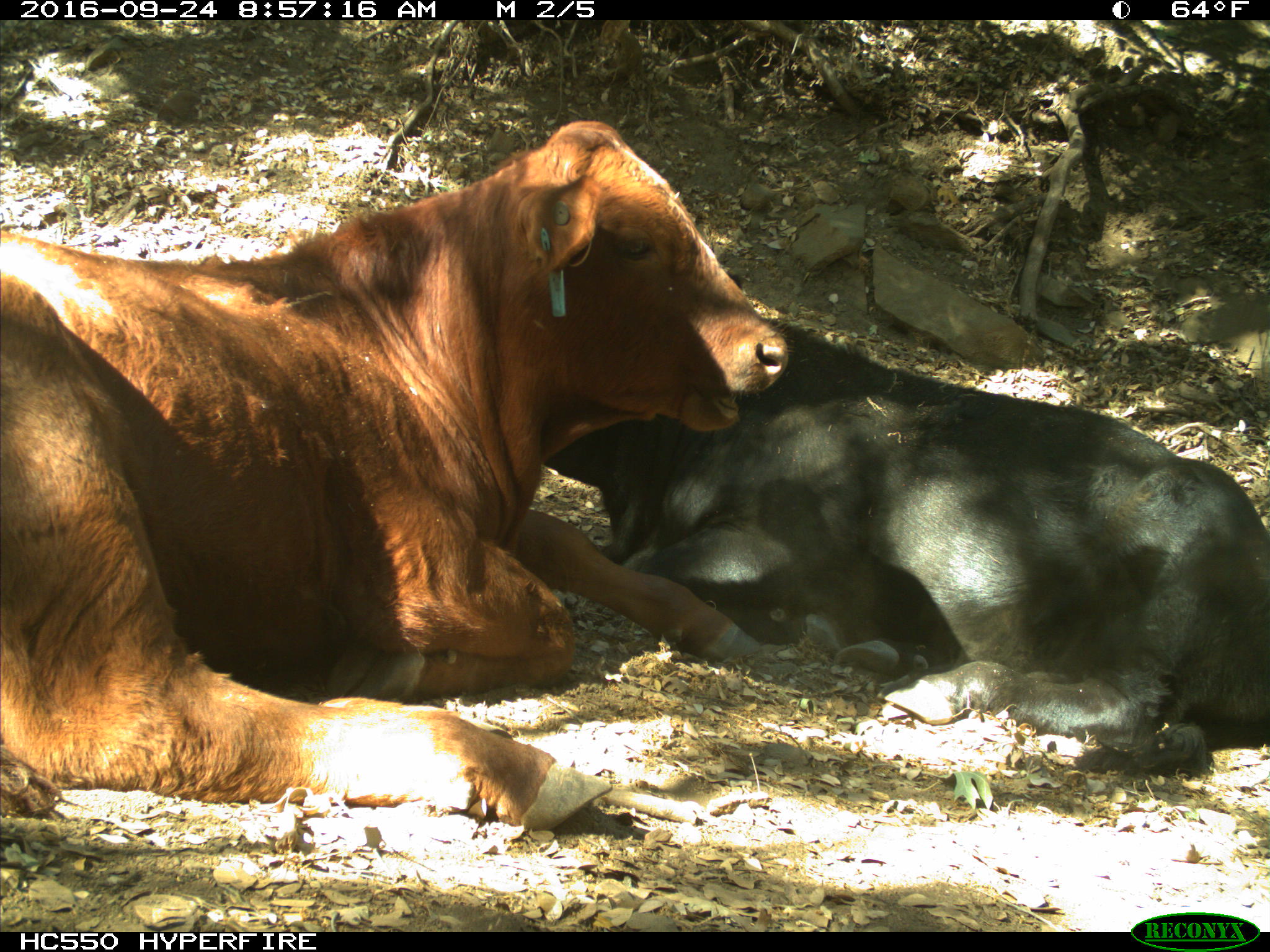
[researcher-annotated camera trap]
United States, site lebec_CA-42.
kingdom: Animalia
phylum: Chordata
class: Mammalia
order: Artiodactyla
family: Bovidae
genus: Bos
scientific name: Bos taurus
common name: domestic cow